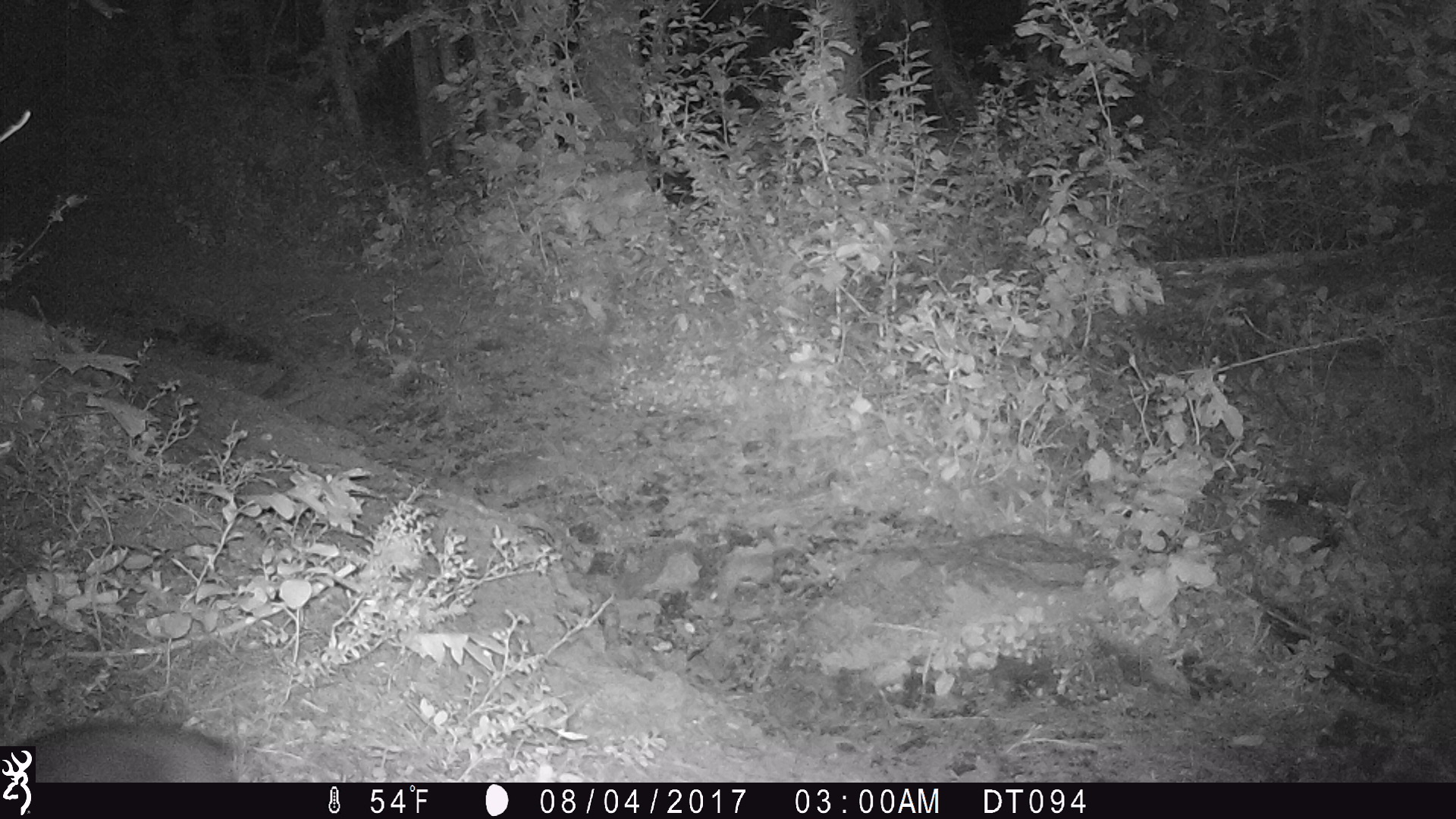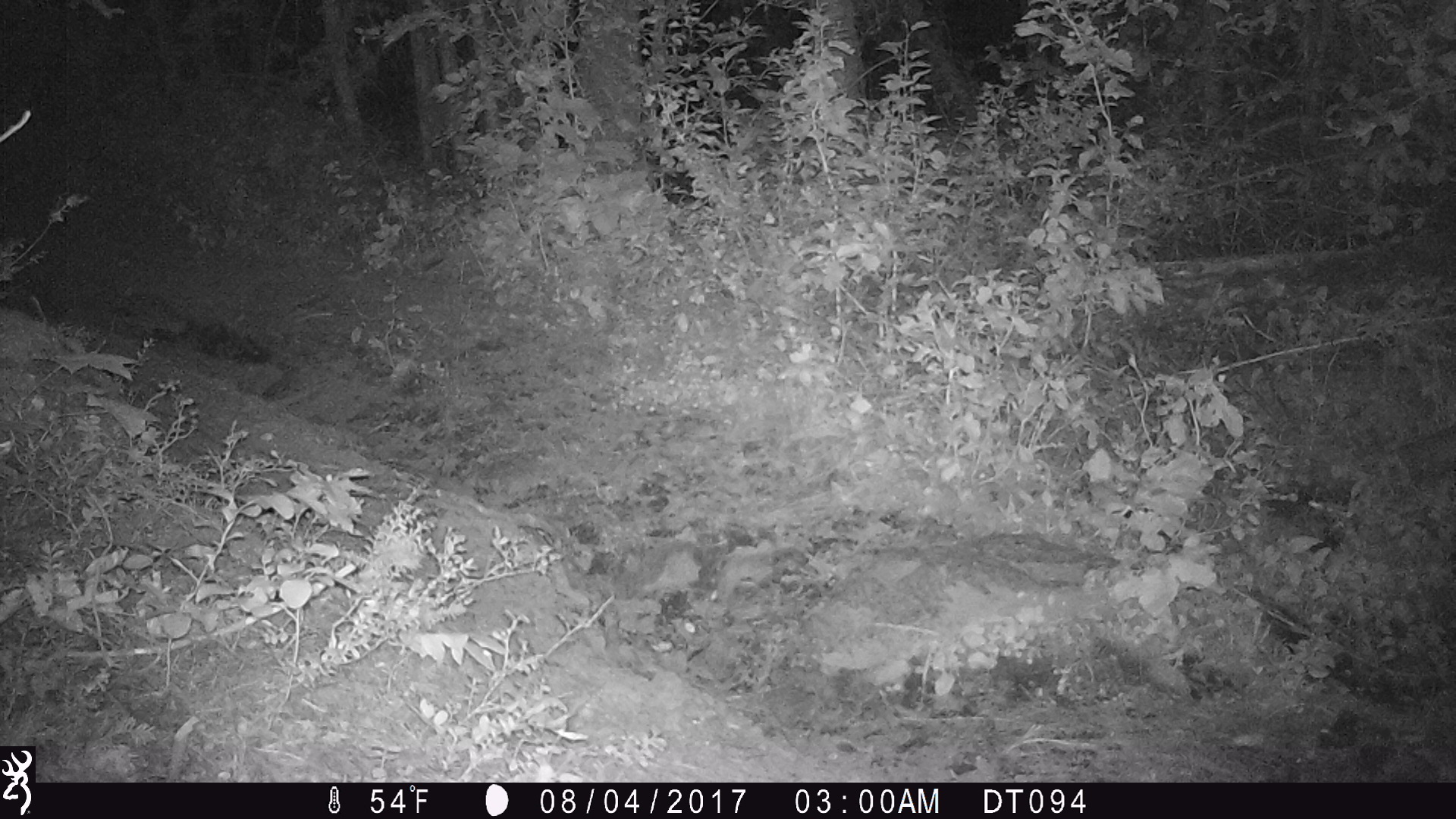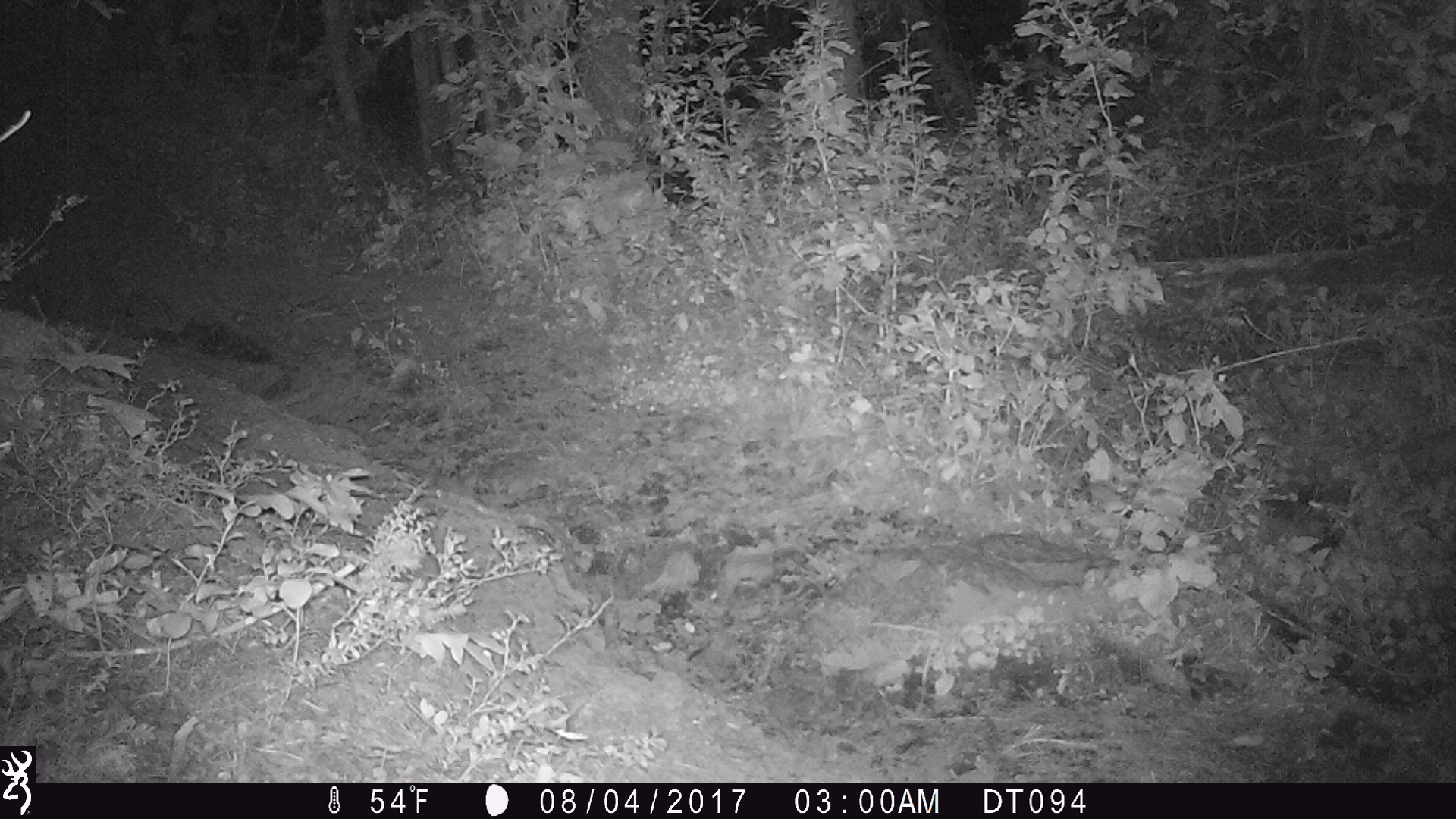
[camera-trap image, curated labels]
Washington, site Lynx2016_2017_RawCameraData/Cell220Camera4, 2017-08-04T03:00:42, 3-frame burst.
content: unidentified animal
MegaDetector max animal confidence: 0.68